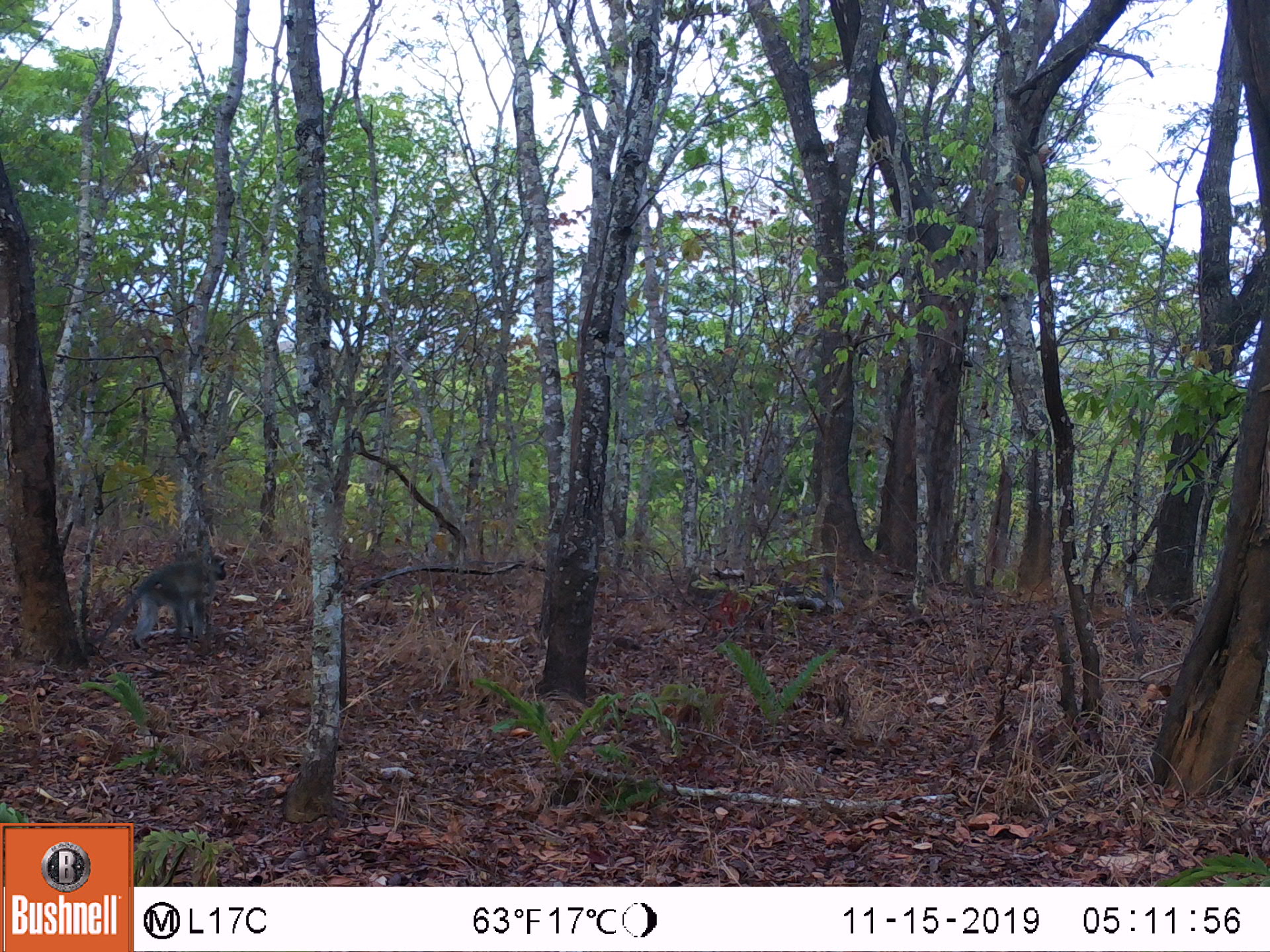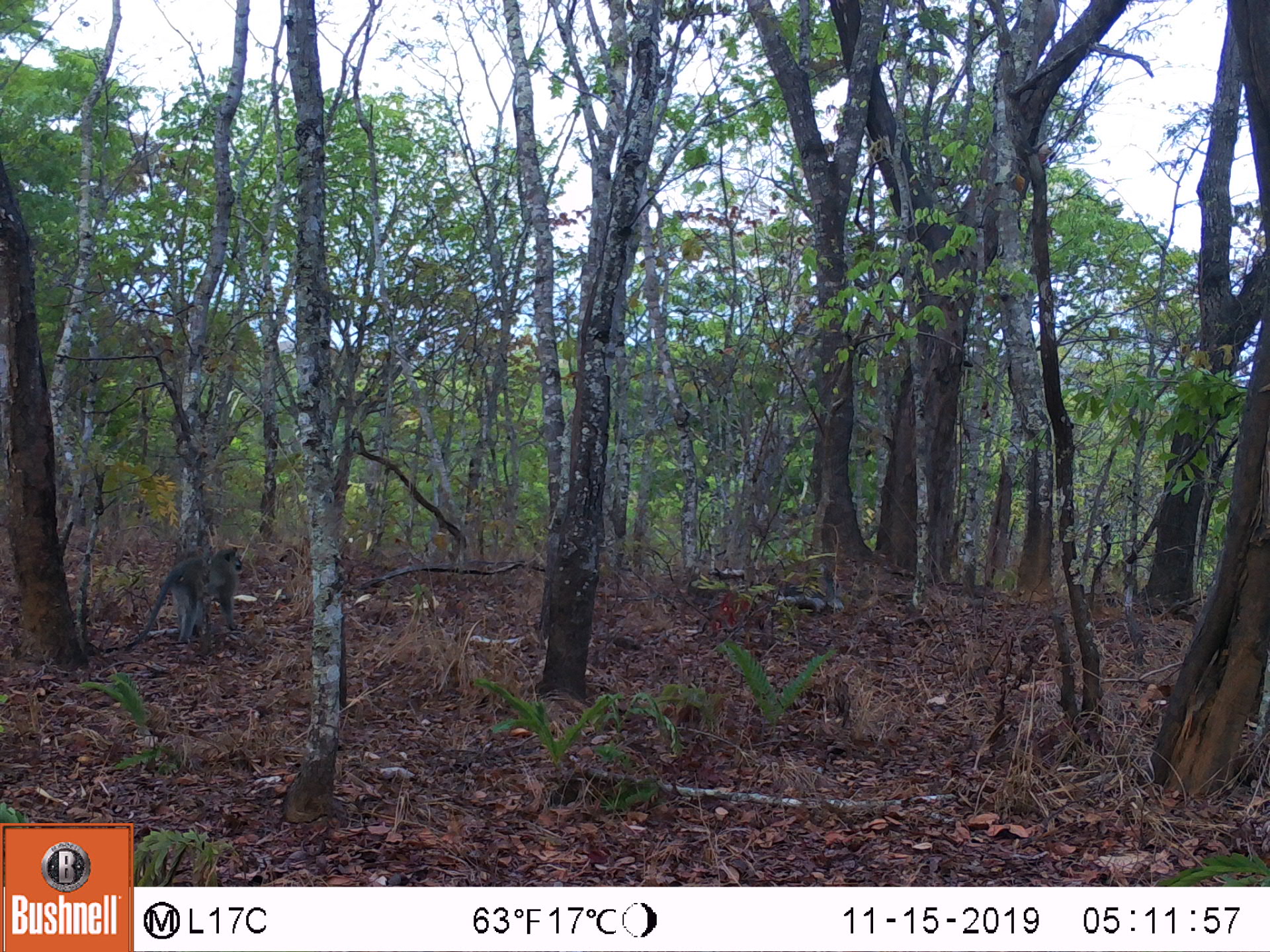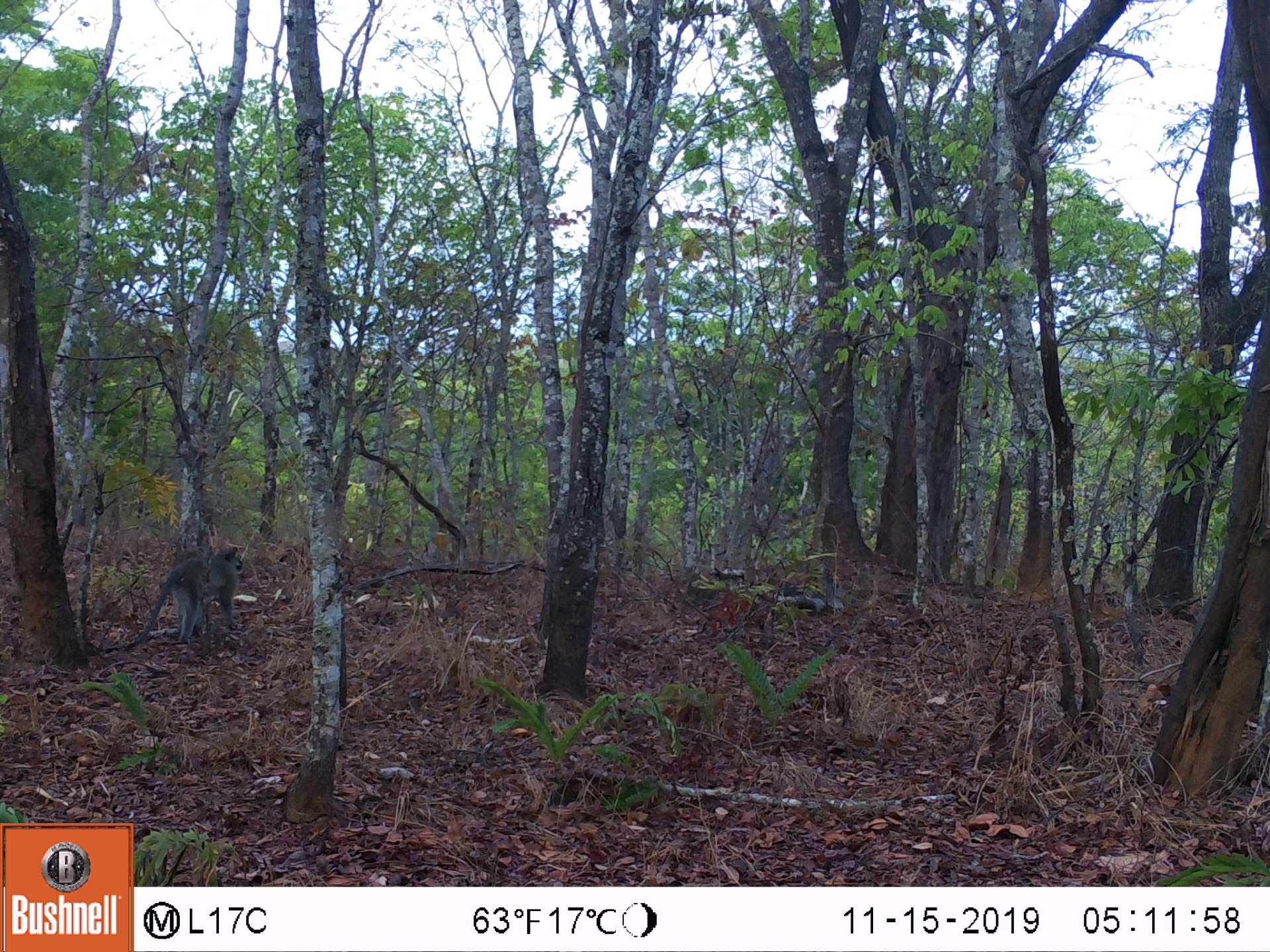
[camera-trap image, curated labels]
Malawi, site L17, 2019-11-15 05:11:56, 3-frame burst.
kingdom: Animalia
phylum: Chordata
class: Mammalia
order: Primates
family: Cercopithecidae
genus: Chlorocebus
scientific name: Chlorocebus pygerythrus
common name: vervet monkey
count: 1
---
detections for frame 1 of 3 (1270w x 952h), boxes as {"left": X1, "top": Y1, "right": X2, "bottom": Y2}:
vervet monkey: {"left": 93, "top": 552, "right": 229, "bottom": 656}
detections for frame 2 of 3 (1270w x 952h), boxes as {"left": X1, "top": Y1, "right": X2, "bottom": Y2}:
vervet monkey: {"left": 116, "top": 539, "right": 251, "bottom": 650}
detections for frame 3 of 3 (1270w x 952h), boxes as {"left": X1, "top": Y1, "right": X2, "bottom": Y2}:
vervet monkey: {"left": 116, "top": 542, "right": 251, "bottom": 645}